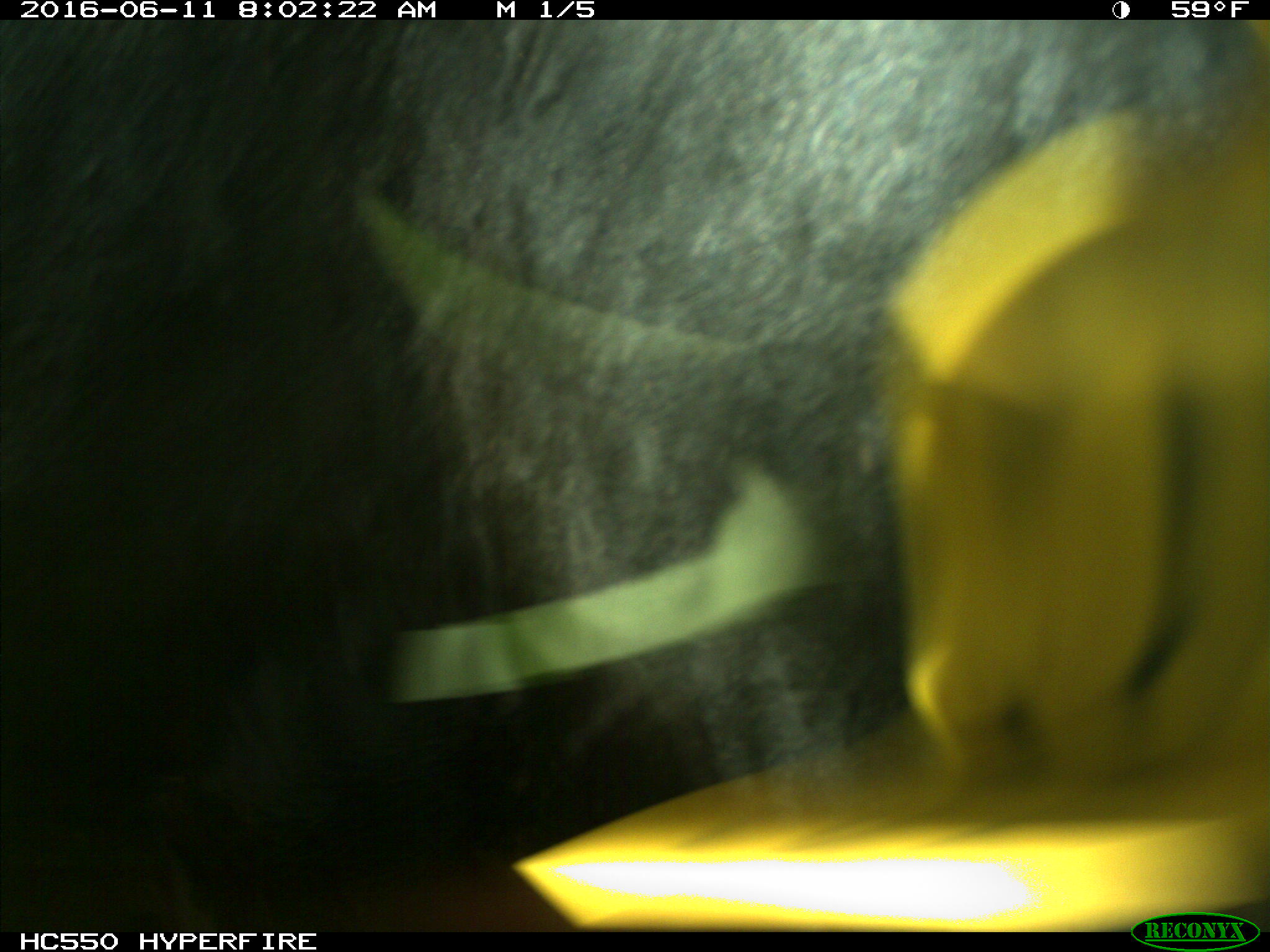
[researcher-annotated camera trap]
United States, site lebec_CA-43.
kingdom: Animalia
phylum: Chordata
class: Mammalia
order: Artiodactyla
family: Bovidae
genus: Bos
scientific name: Bos taurus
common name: domestic cow